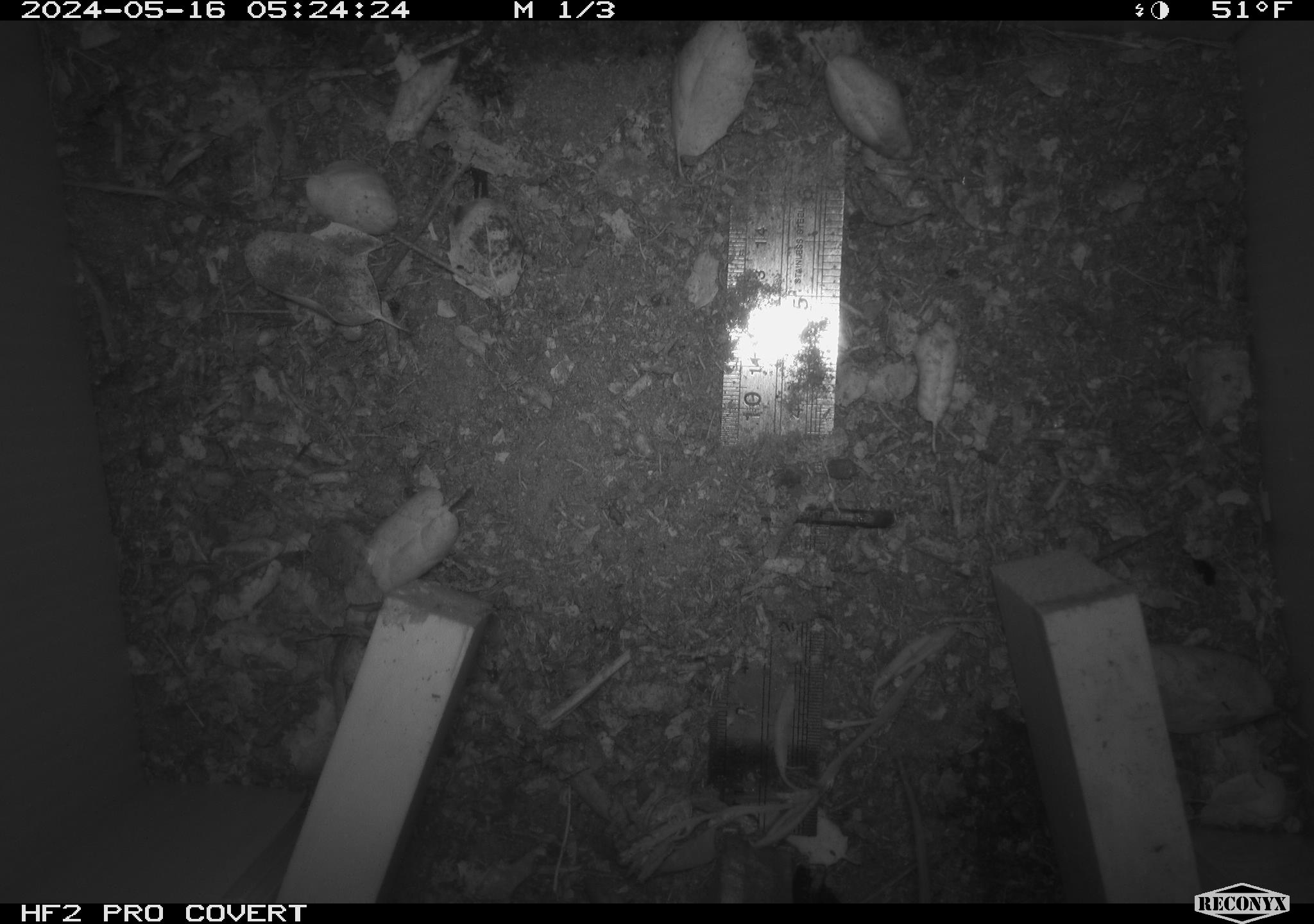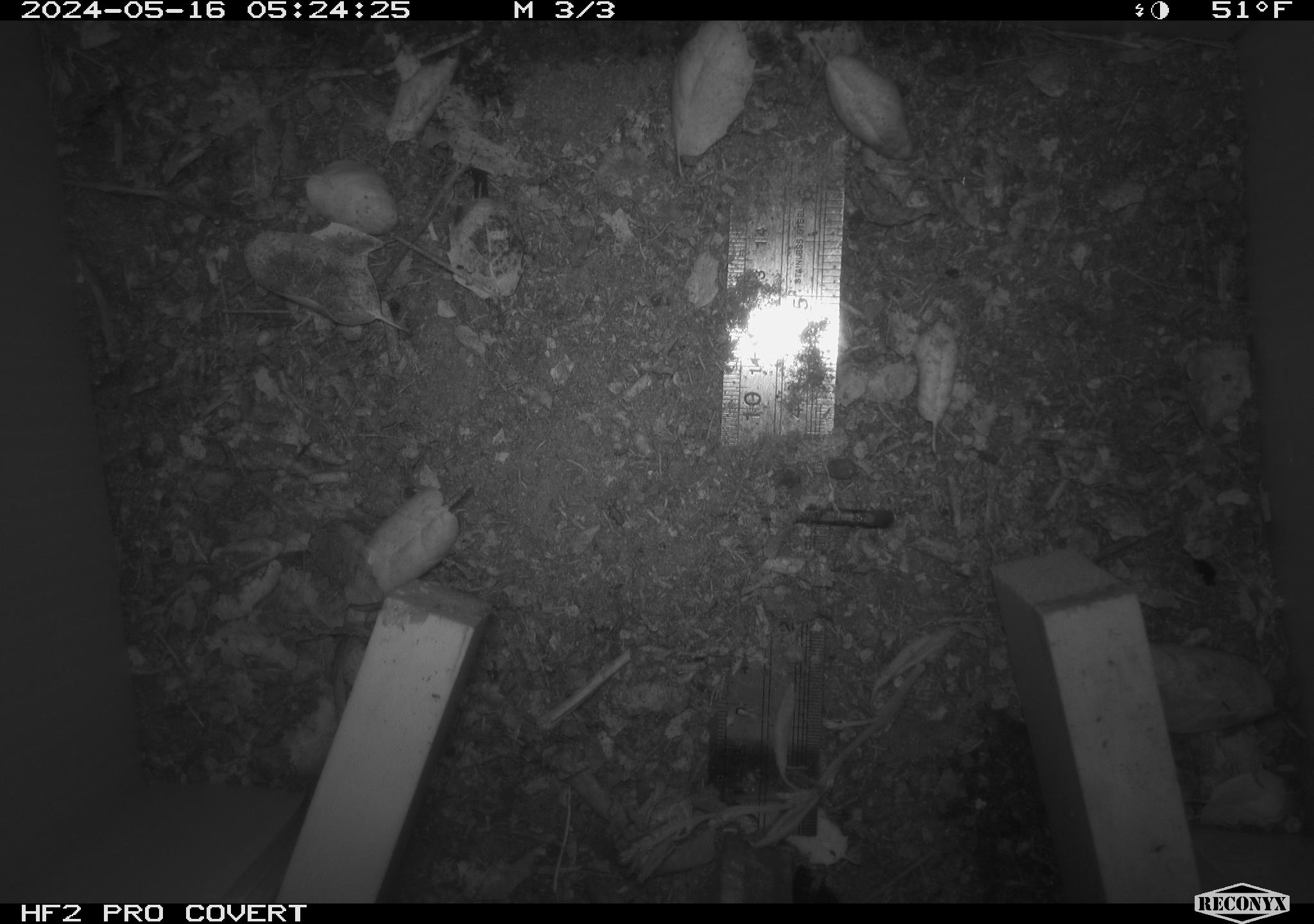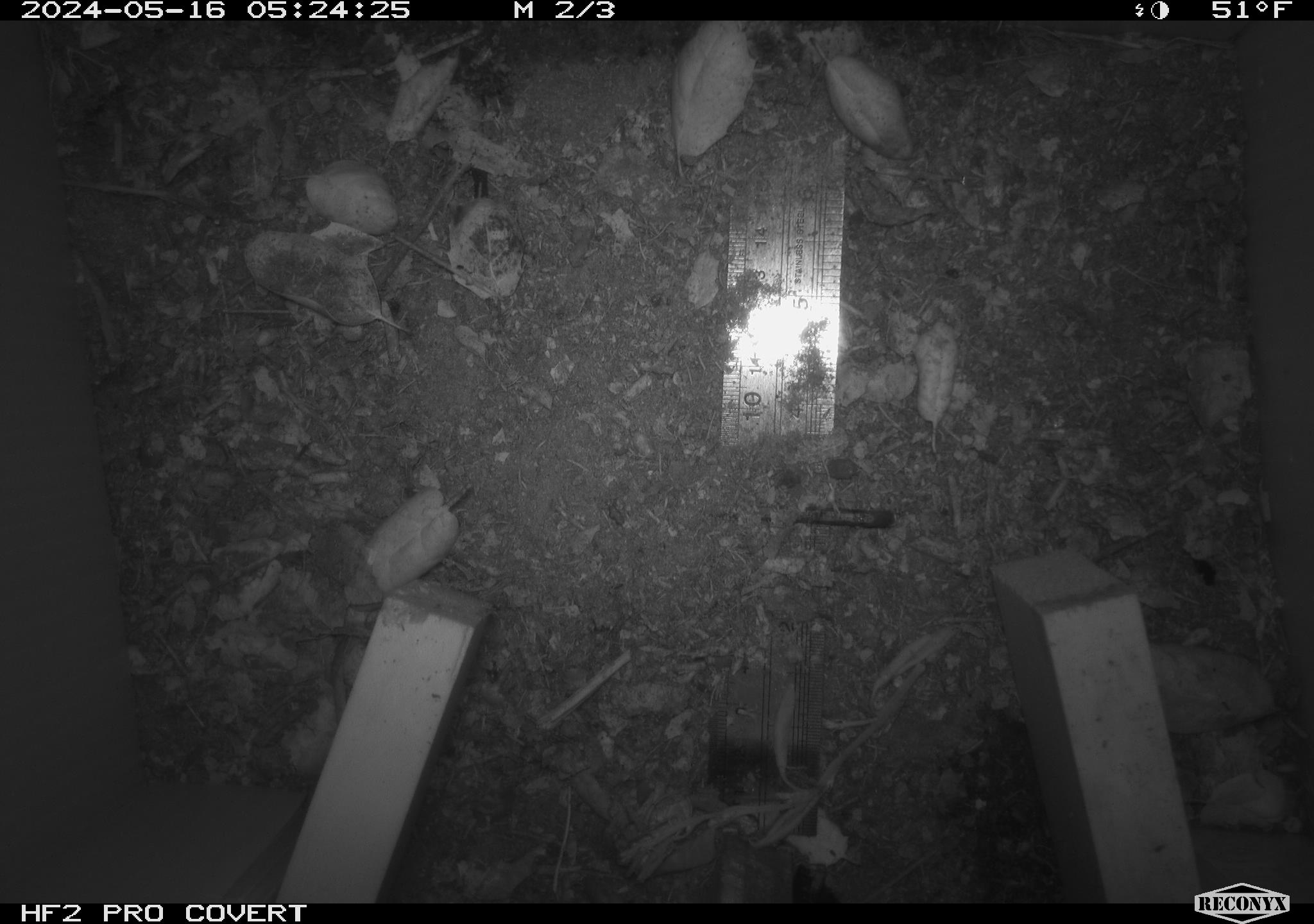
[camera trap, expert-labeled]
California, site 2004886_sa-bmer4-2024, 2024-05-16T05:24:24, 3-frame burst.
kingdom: Animalia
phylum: Chordata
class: Mammalia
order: Rodentia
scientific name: Rodentia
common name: mouse species